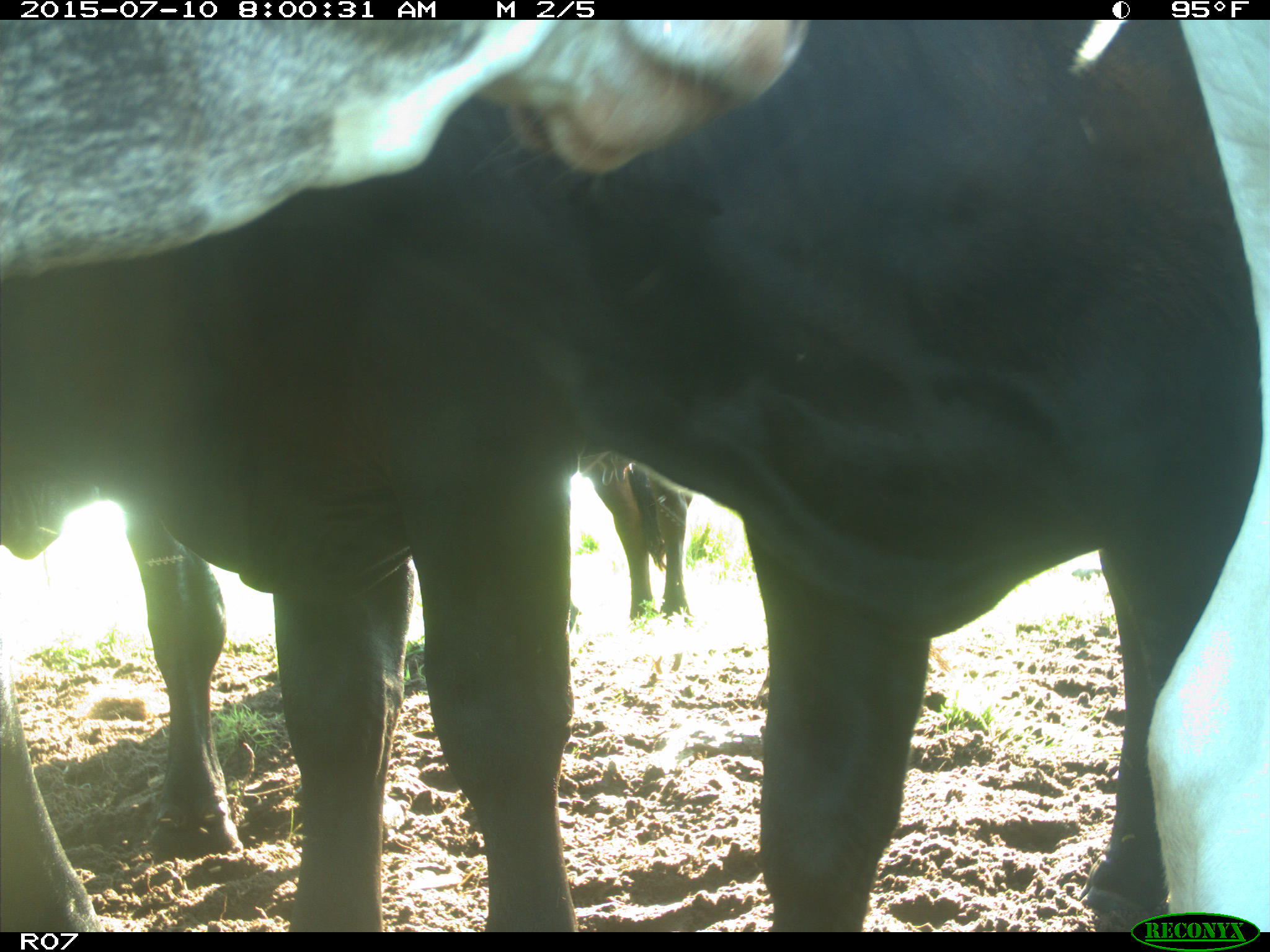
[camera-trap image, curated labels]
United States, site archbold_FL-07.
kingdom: Animalia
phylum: Chordata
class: Mammalia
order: Artiodactyla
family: Bovidae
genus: Bos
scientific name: Bos taurus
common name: domestic cow